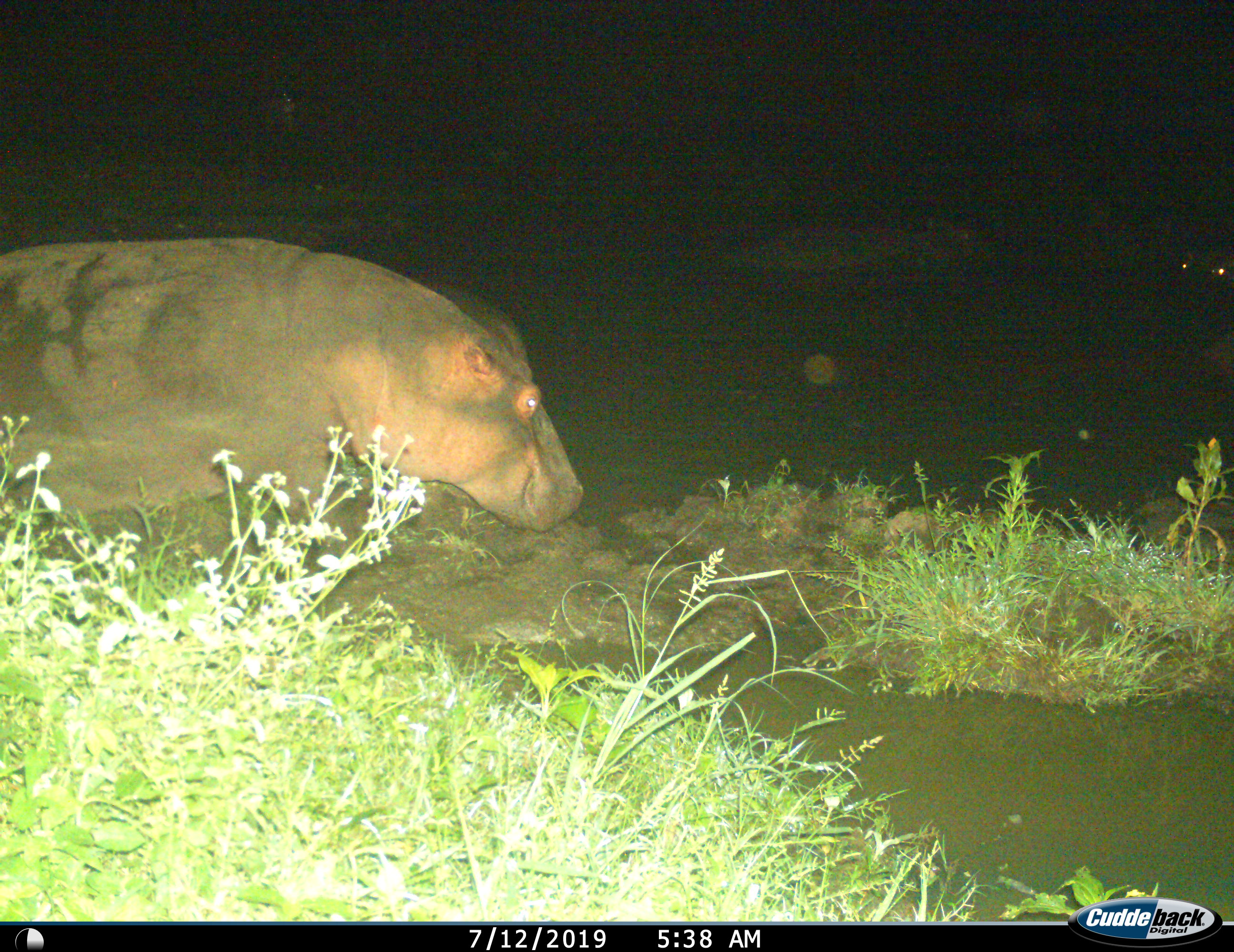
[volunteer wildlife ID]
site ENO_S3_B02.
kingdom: Animalia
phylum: Chordata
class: Mammalia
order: Artiodactyla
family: Hippopotamidae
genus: Hippopotamus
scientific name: Hippopotamus amphibius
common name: hippopotamus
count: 1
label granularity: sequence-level